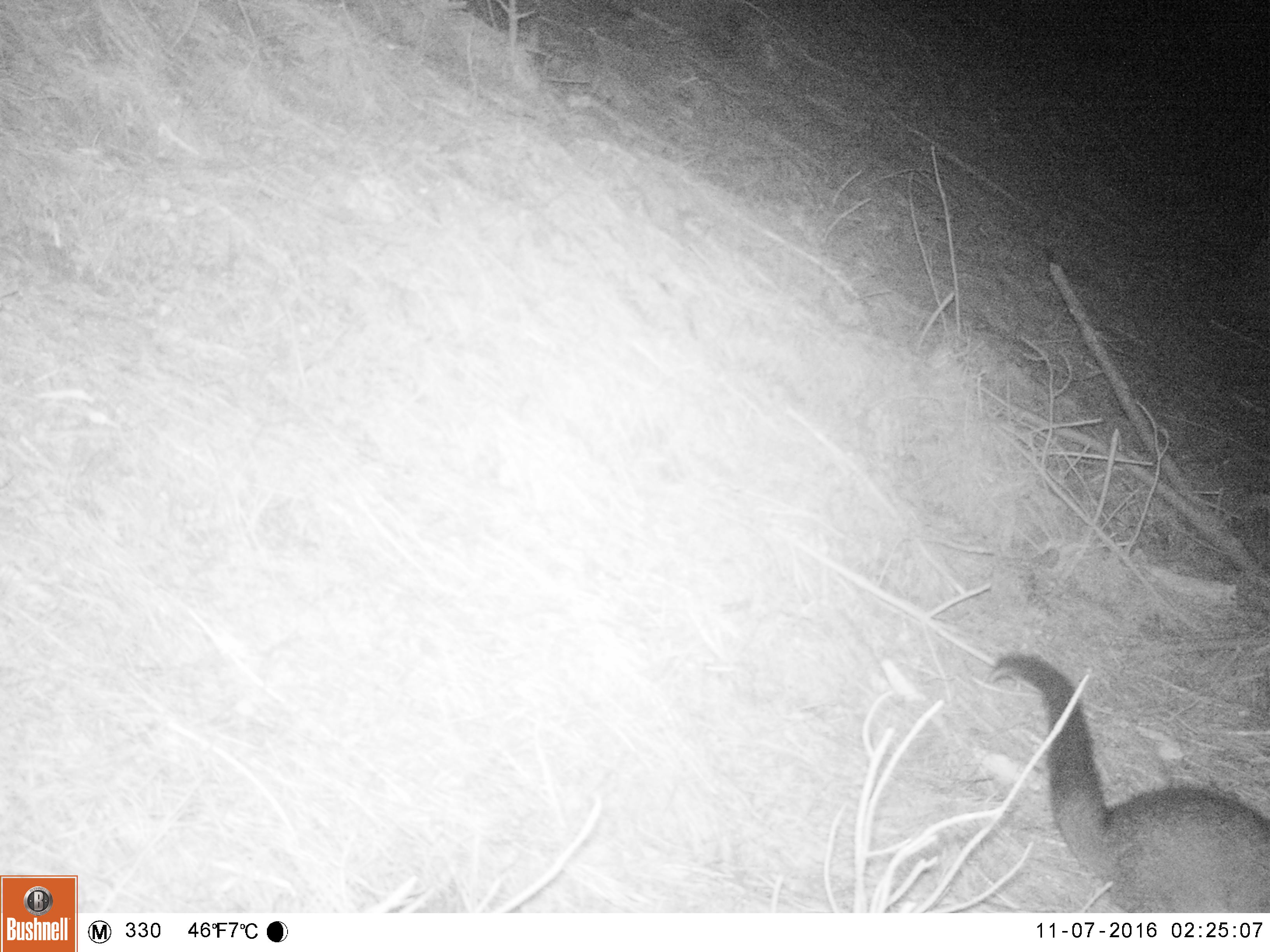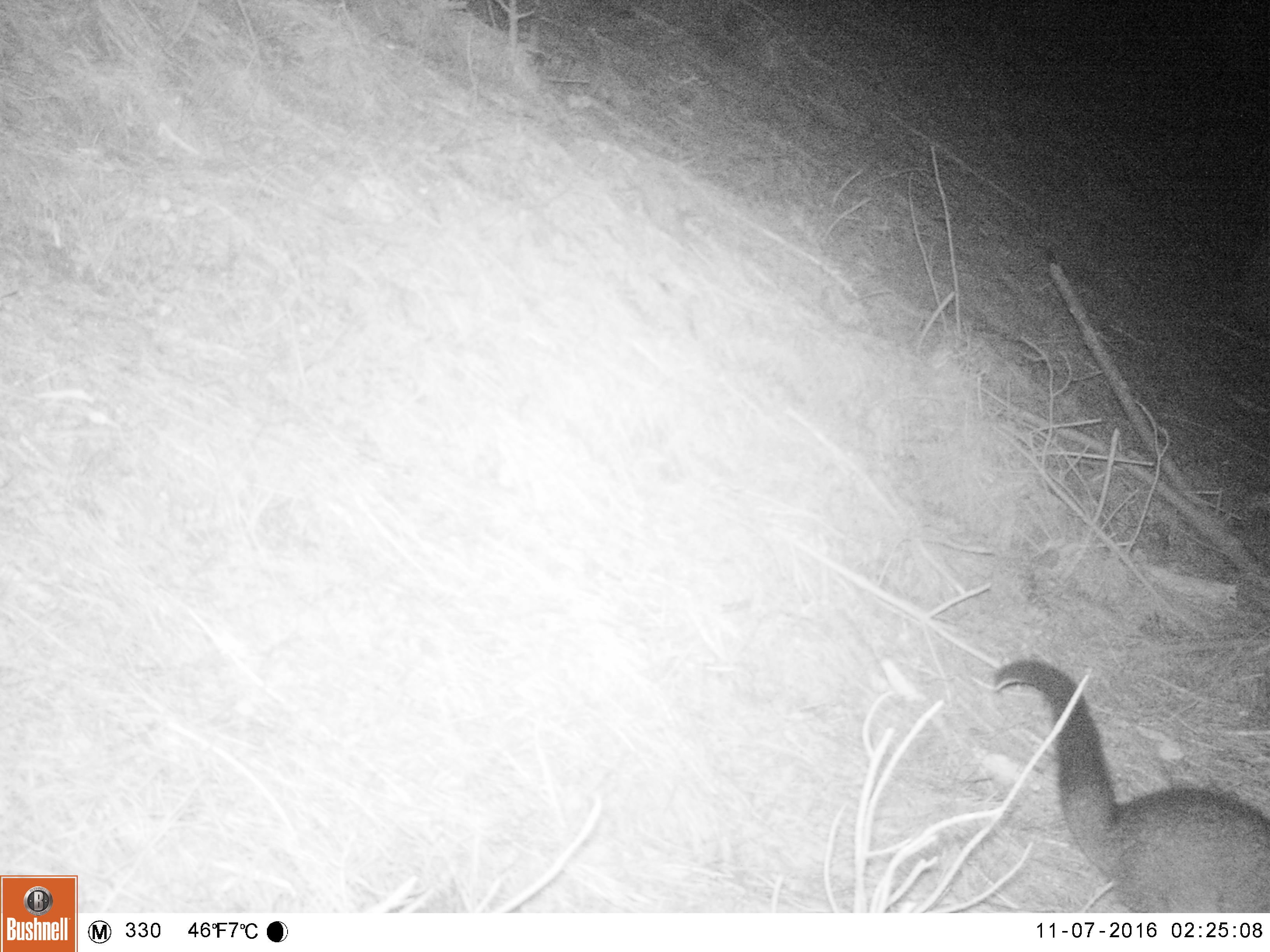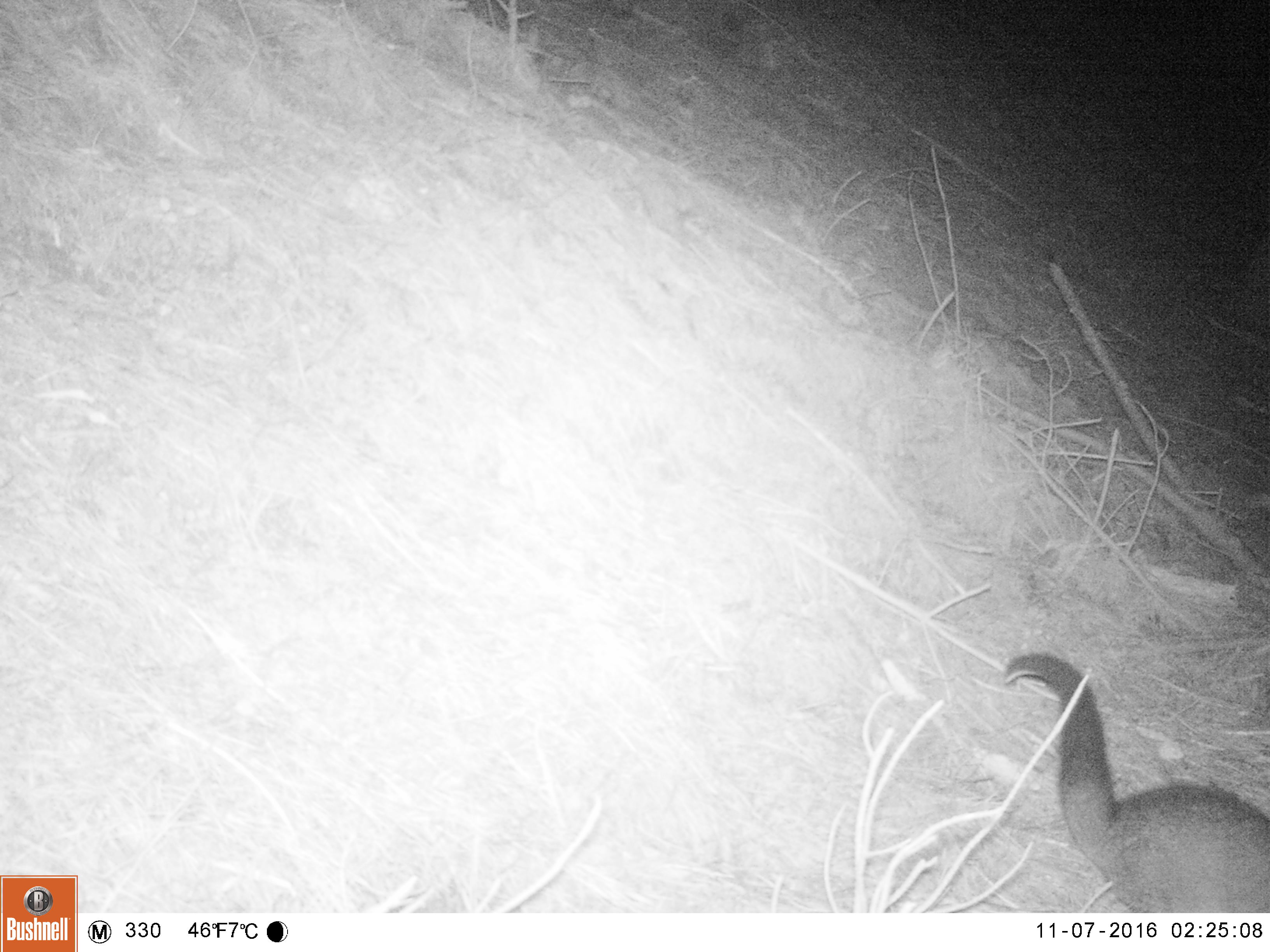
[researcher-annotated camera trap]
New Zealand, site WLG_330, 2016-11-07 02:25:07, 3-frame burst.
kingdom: Animalia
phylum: Chordata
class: Mammalia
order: Diprotodontia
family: Phalangeridae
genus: Trichosurus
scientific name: Trichosurus vulpecula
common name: common brushtail possum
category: possum